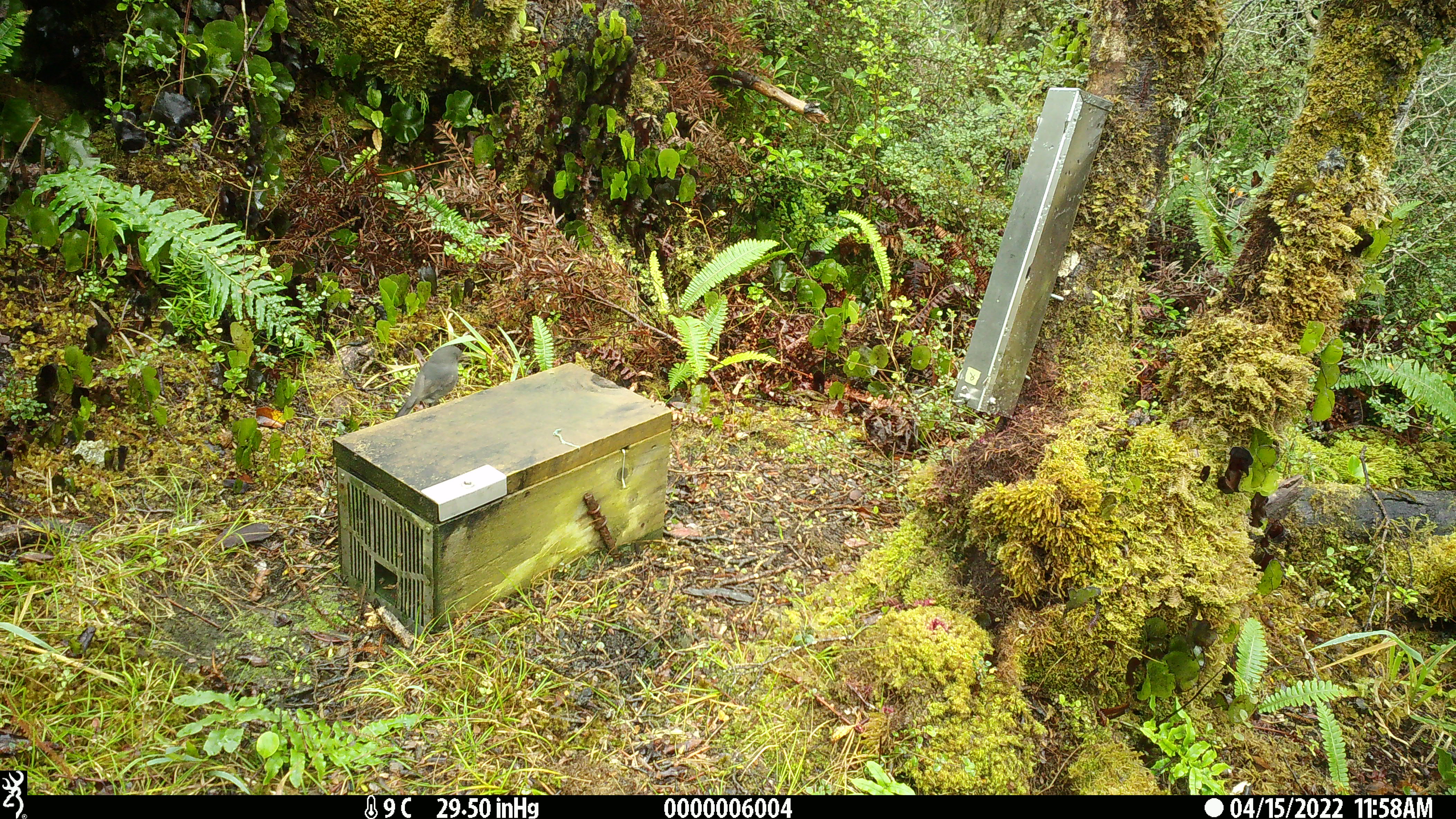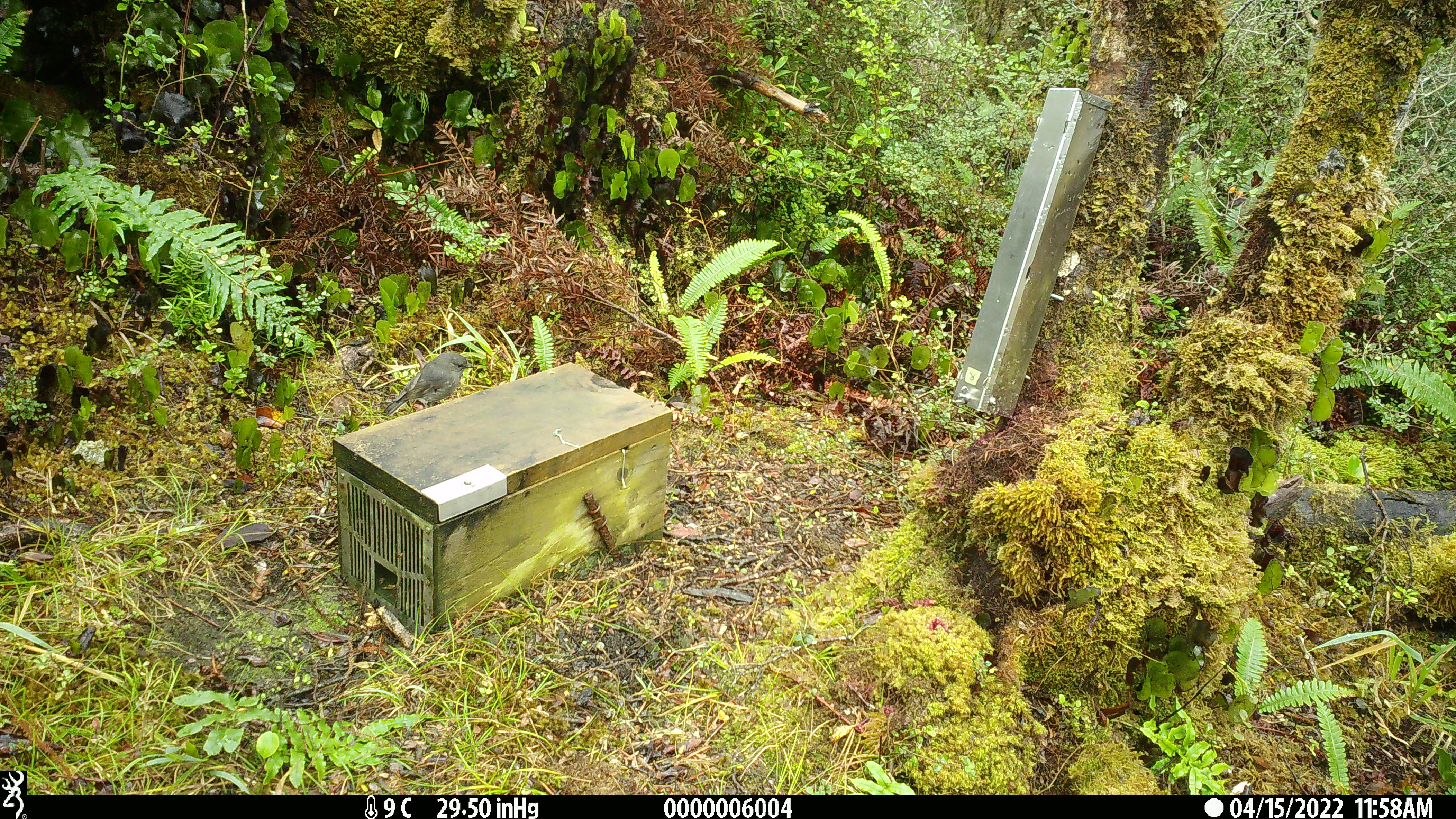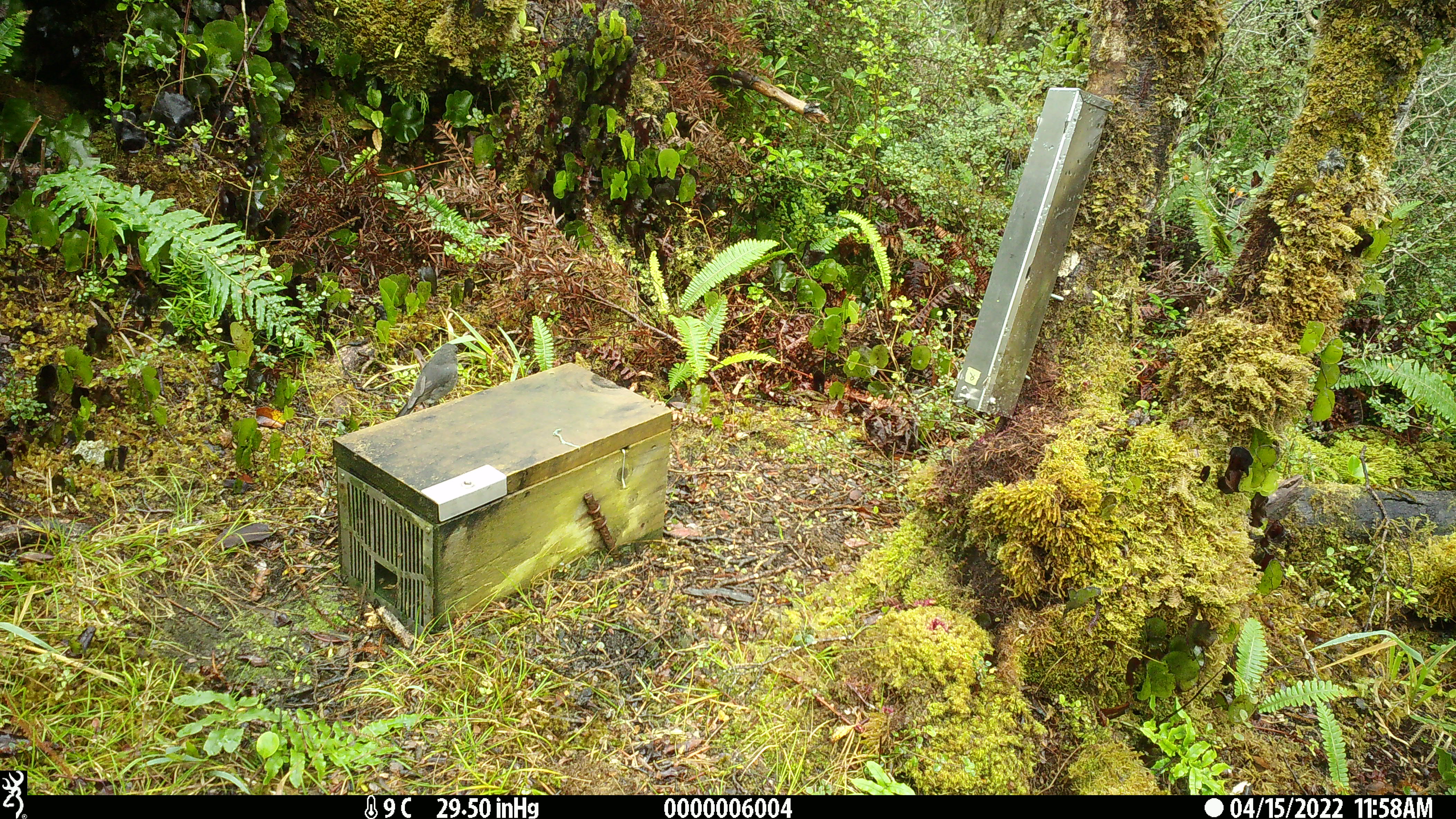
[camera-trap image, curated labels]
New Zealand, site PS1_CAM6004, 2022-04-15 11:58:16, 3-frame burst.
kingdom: Animalia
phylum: Chordata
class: Aves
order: Passeriformes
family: Petroicidae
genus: Petroica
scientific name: Petroica australis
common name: new zealand robin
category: robin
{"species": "robin (new zealand robin) (Petroica australis)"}